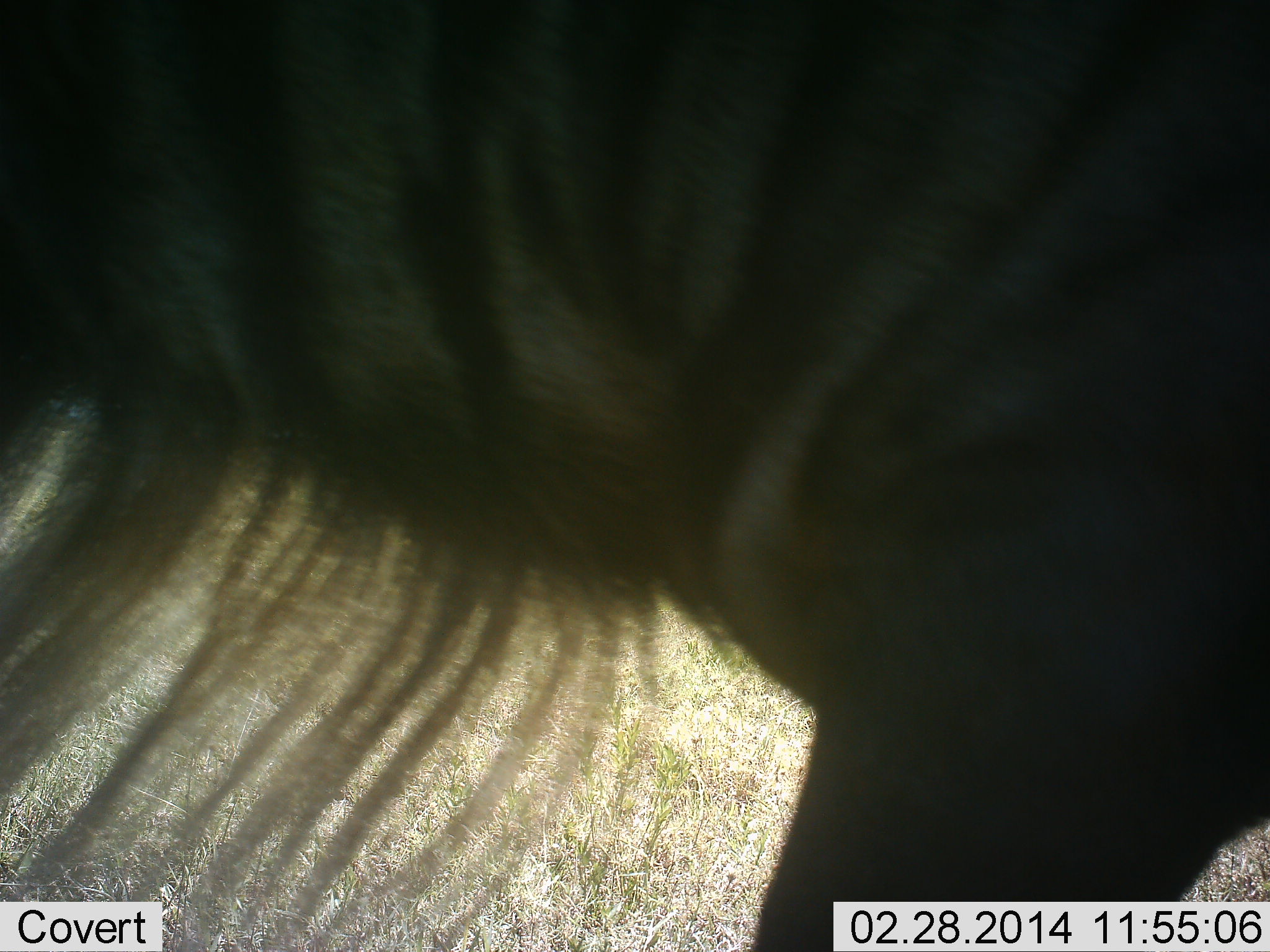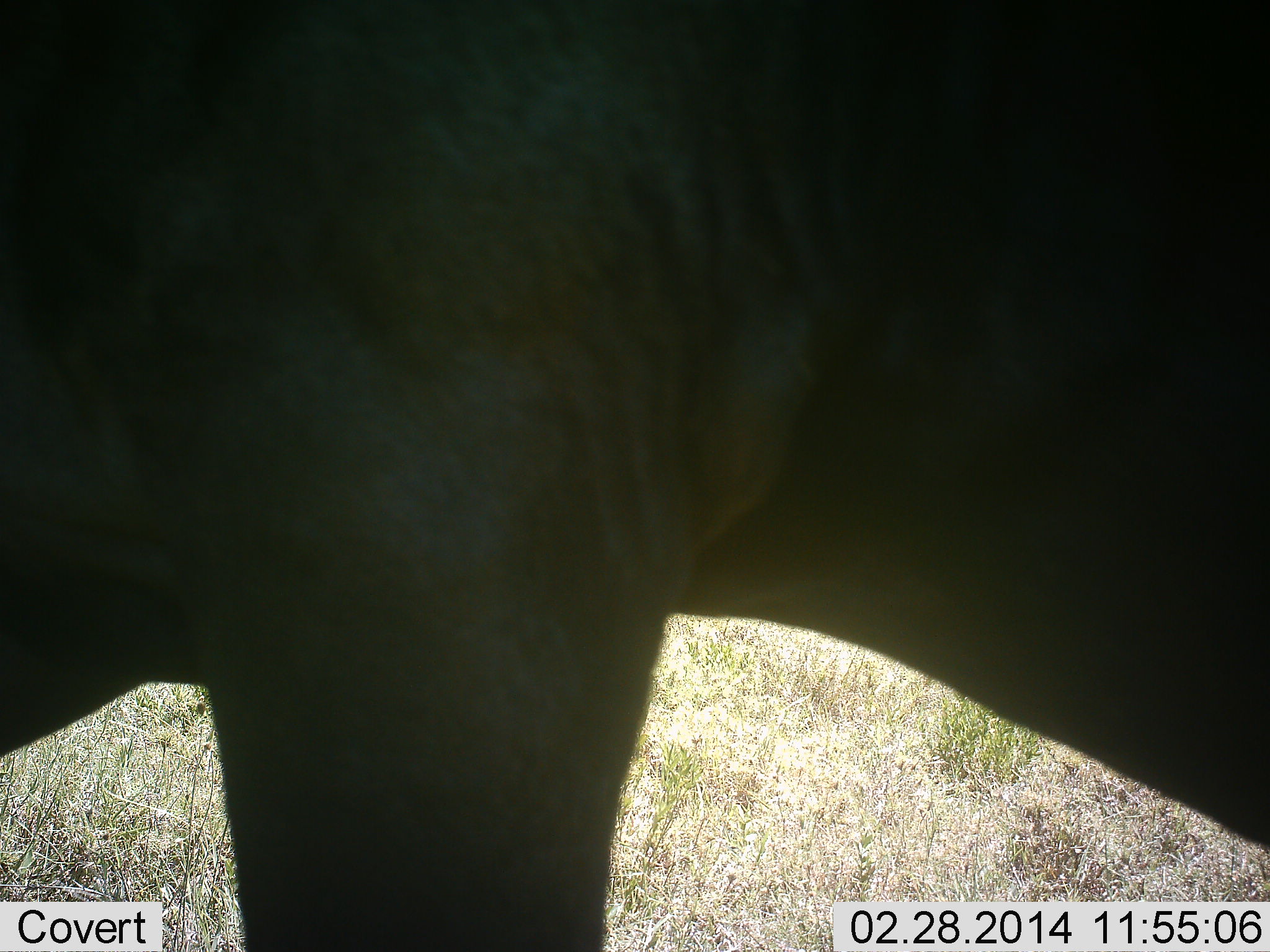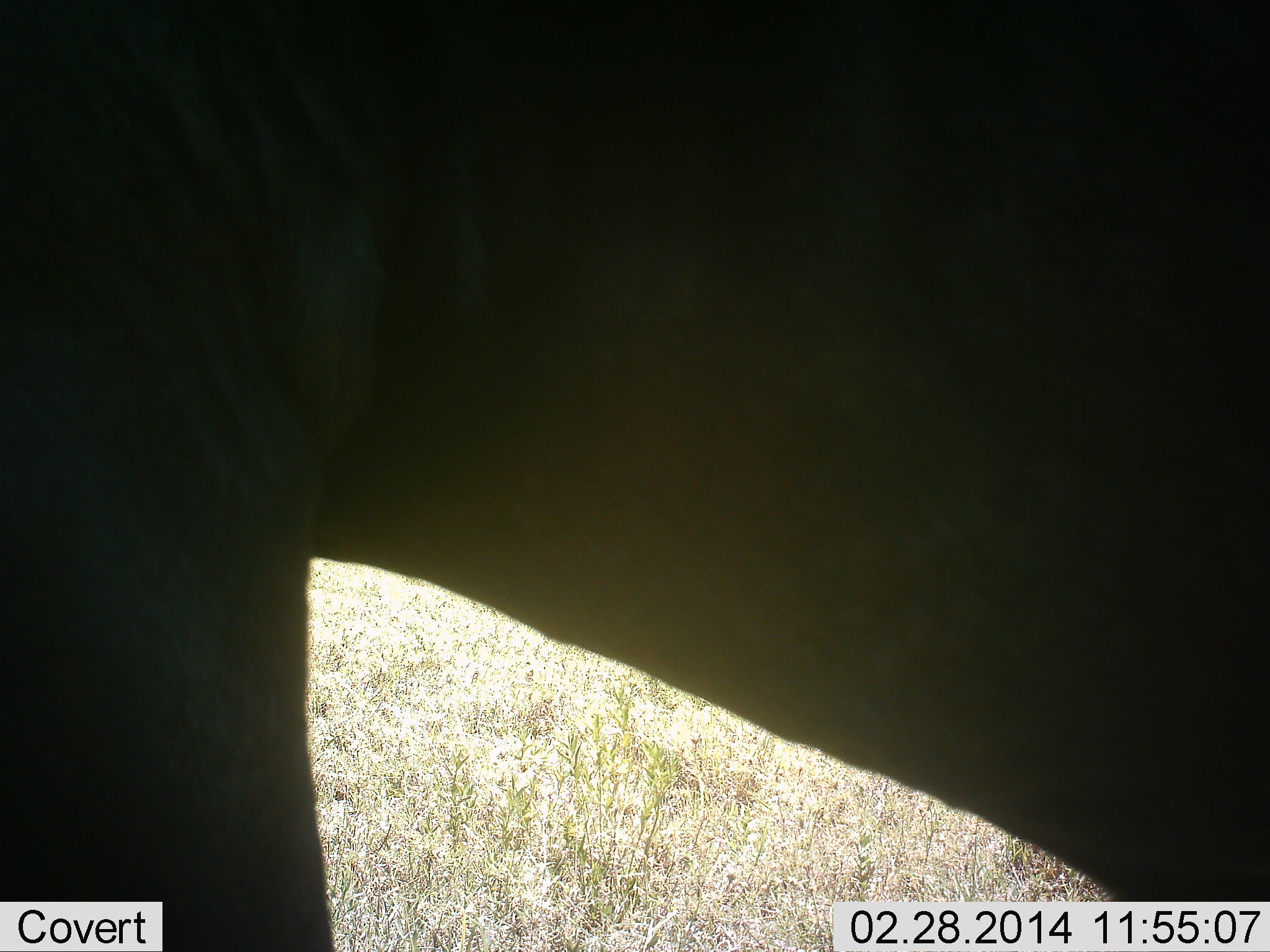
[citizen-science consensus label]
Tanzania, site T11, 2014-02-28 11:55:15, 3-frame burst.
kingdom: Animalia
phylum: Chordata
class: Mammalia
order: Artiodactyla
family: Bovidae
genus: Connochaetes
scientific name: Connochaetes taurinus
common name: blue wildebeest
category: wildebeest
Wildebeest (blue wildebeest) (Connochaetes taurinus), count 1. Behavior (volunteer vote fractions): standing 60%, resting 0%, moving 40%, interacting 0%. Young present (vote fraction): 0%. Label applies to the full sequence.